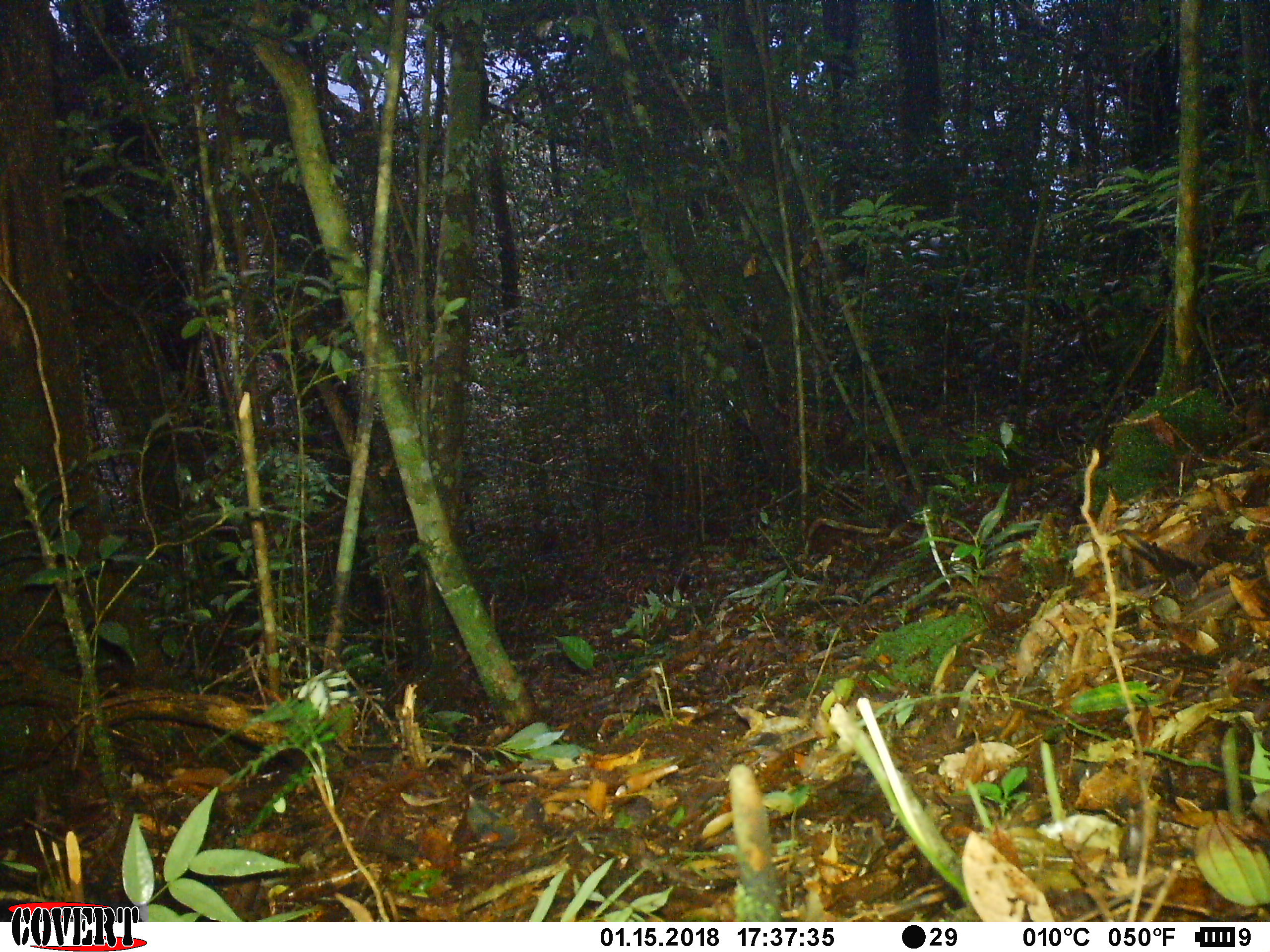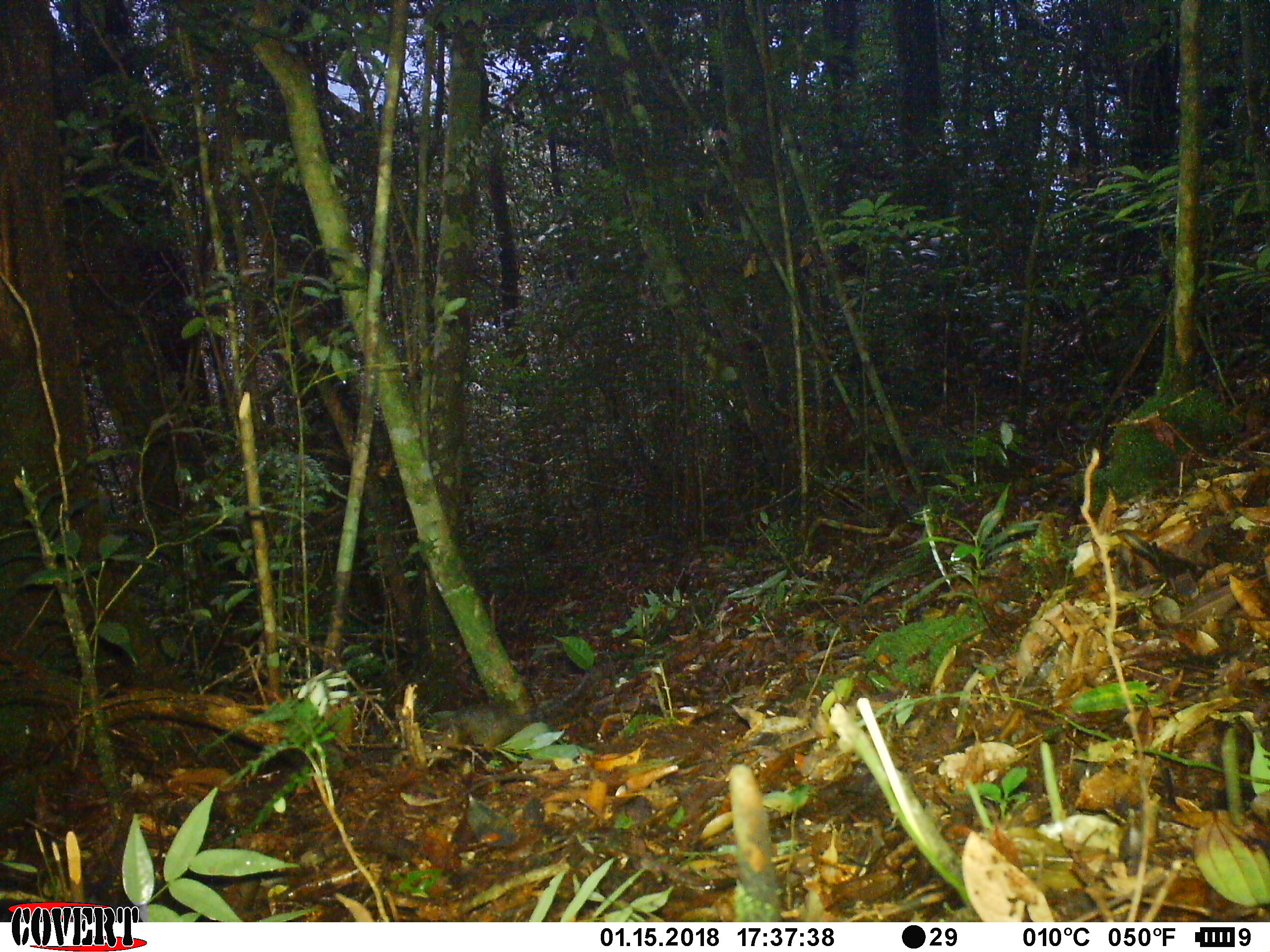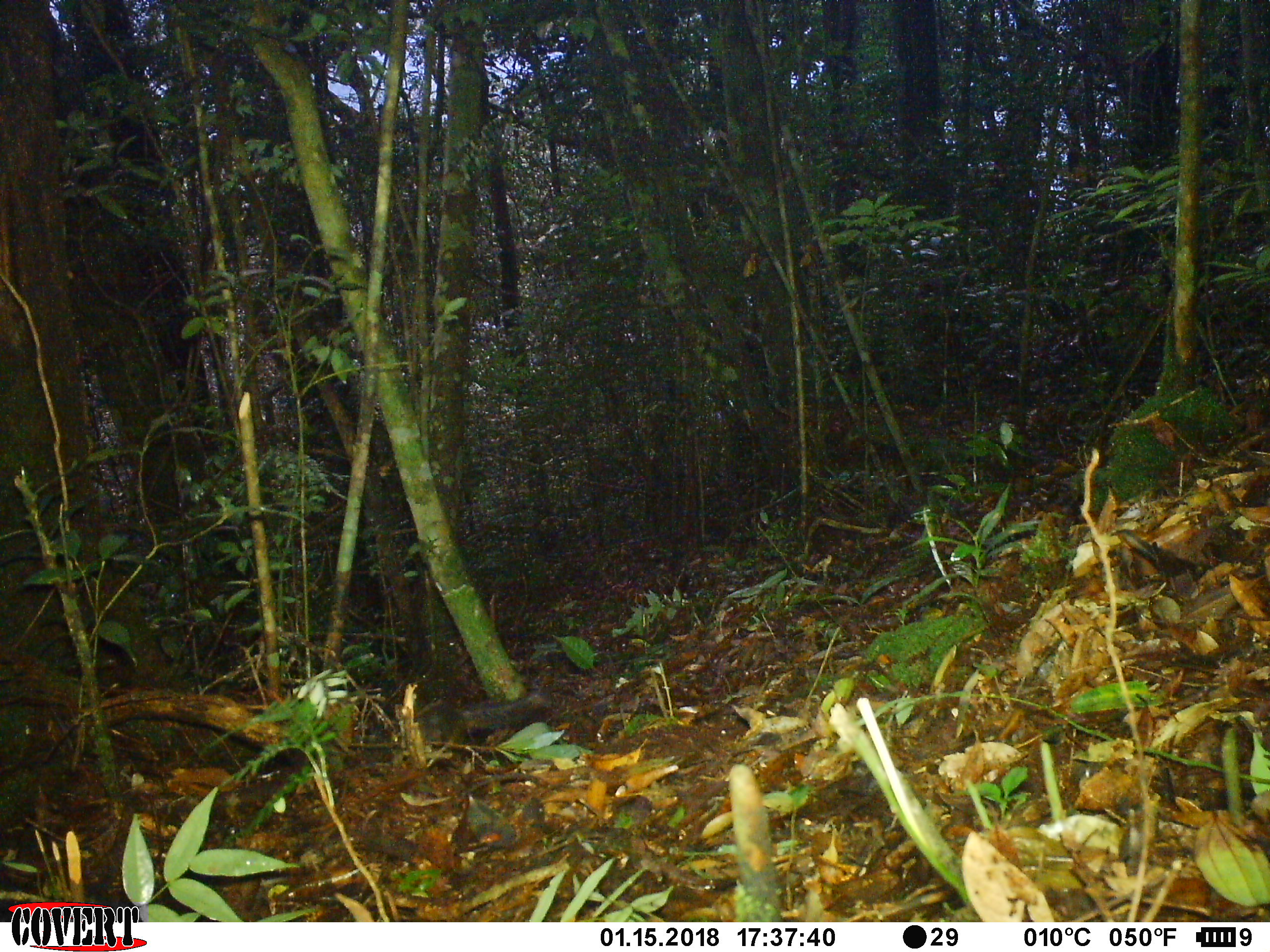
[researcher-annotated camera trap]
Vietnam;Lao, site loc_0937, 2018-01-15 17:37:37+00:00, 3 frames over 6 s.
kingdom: Animalia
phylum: Chordata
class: Mammalia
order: Rodentia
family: Sciuridae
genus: Dremomys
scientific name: Dremomys rufigenis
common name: red-cheeked squirrel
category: red cheeked squirrel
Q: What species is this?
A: Red cheeked squirrel (red-cheeked squirrel) (Dremomys rufigenis).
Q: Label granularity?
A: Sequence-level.